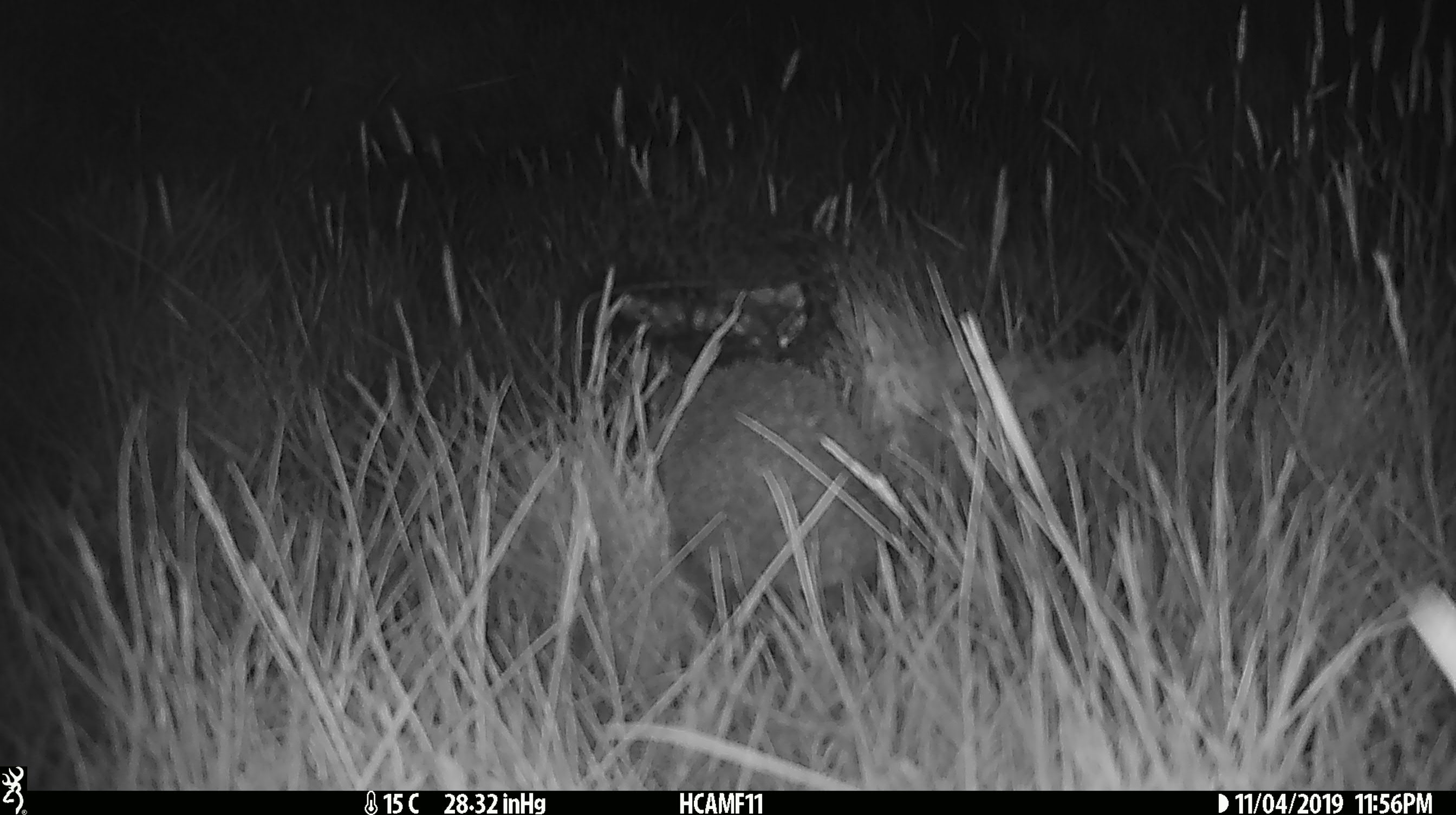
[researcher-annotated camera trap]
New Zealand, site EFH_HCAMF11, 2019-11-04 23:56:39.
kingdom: Animalia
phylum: Chordata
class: Mammalia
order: Eulipotyphla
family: Erinaceidae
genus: Erinaceus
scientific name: Erinaceus europaeus europaeus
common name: european hedgehog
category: hedgehog